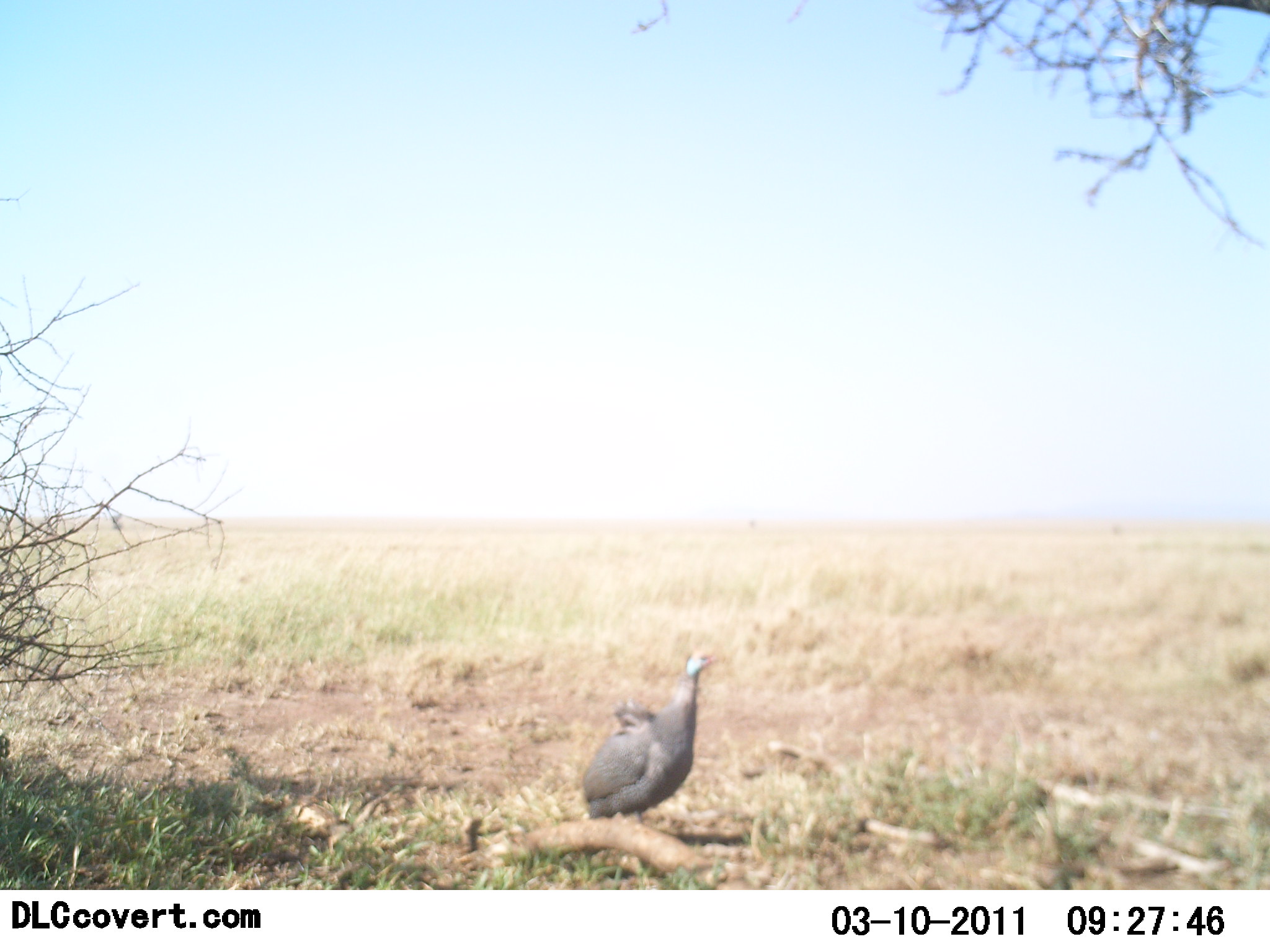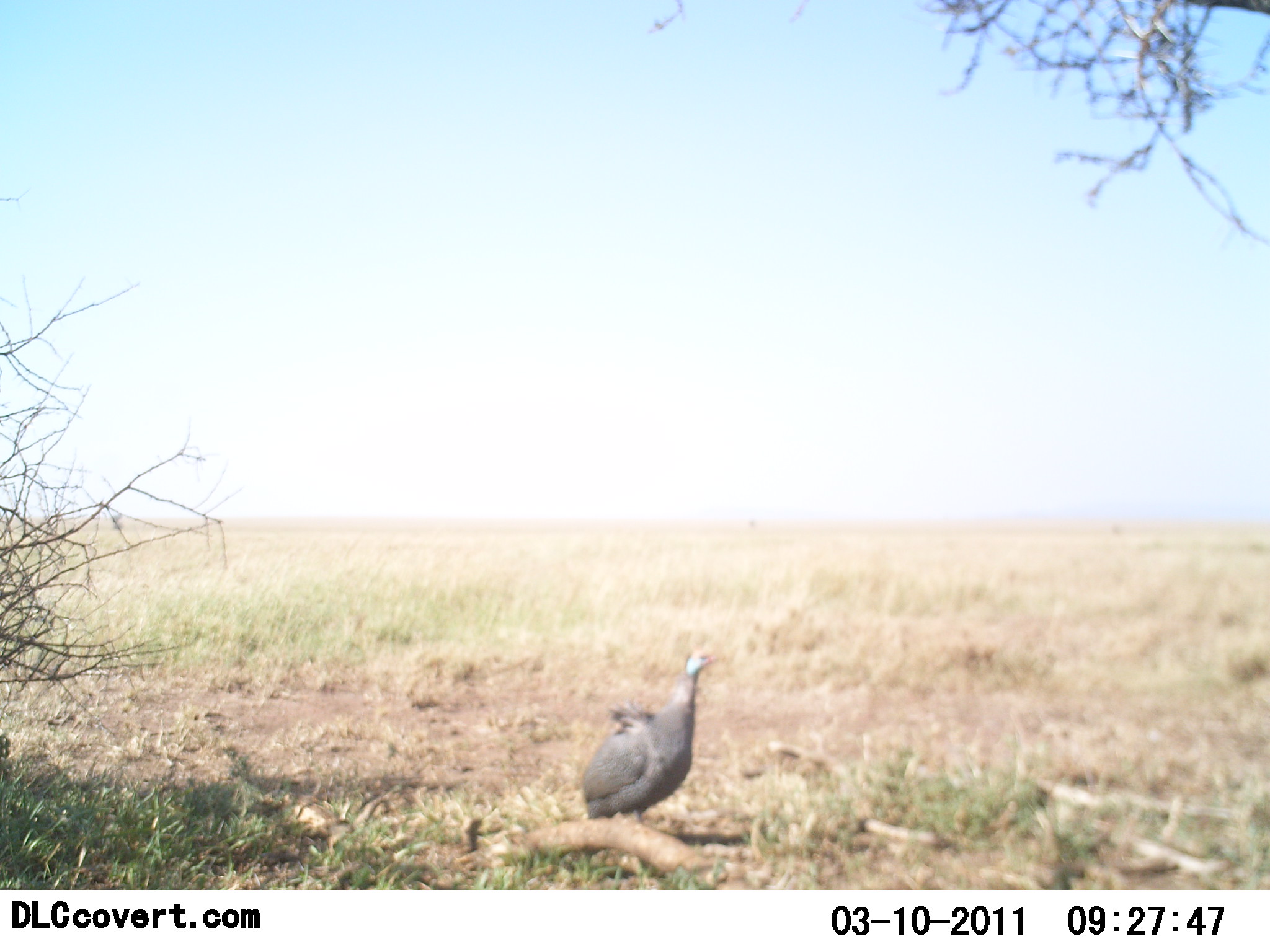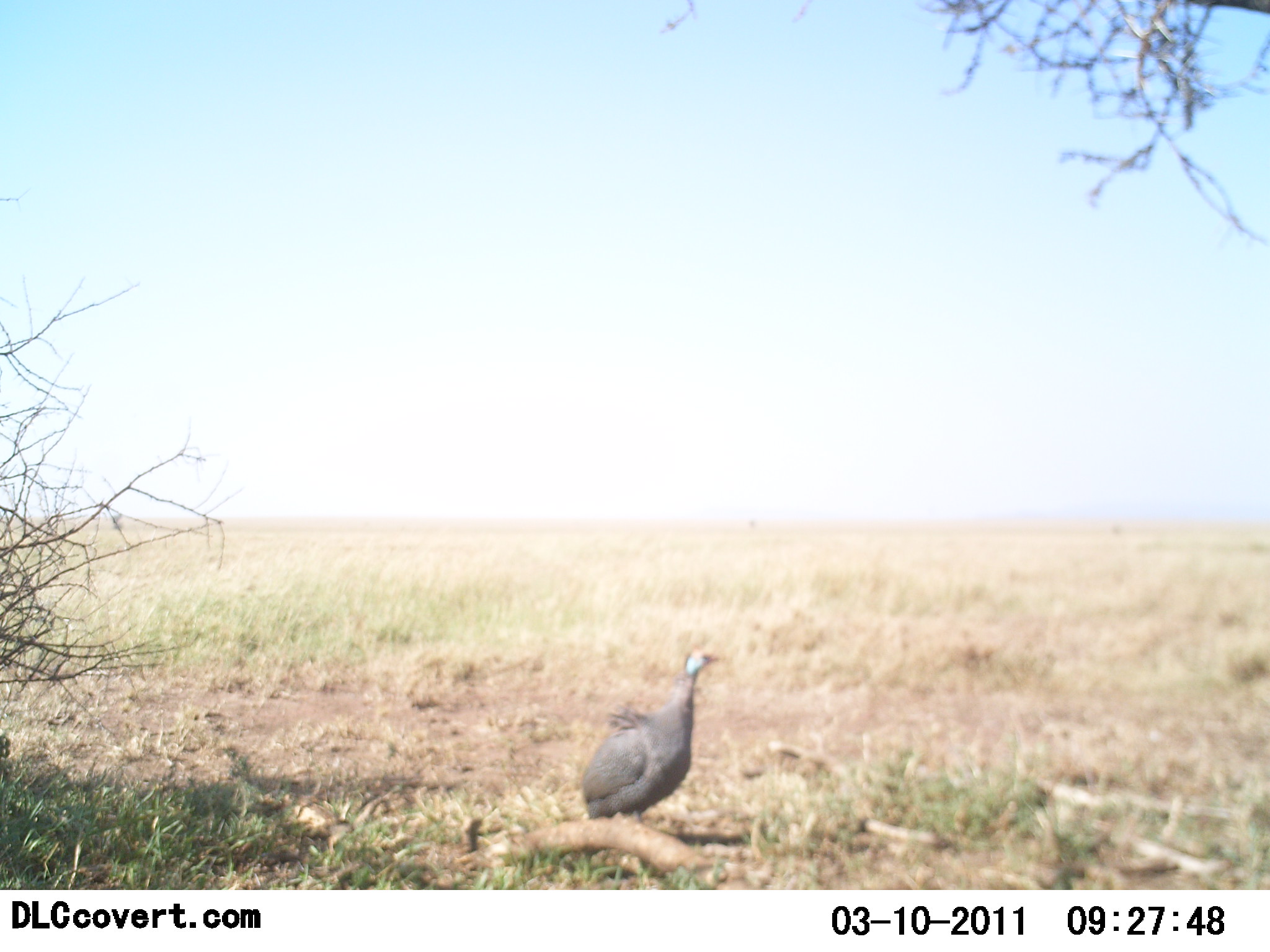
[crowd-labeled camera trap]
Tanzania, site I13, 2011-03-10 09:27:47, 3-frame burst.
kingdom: Animalia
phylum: Chordata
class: Aves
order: Galliformes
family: Numididae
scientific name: Numididae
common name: guinea fowl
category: guineafowl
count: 1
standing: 80%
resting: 20%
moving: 10%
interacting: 0%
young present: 0%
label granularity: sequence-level